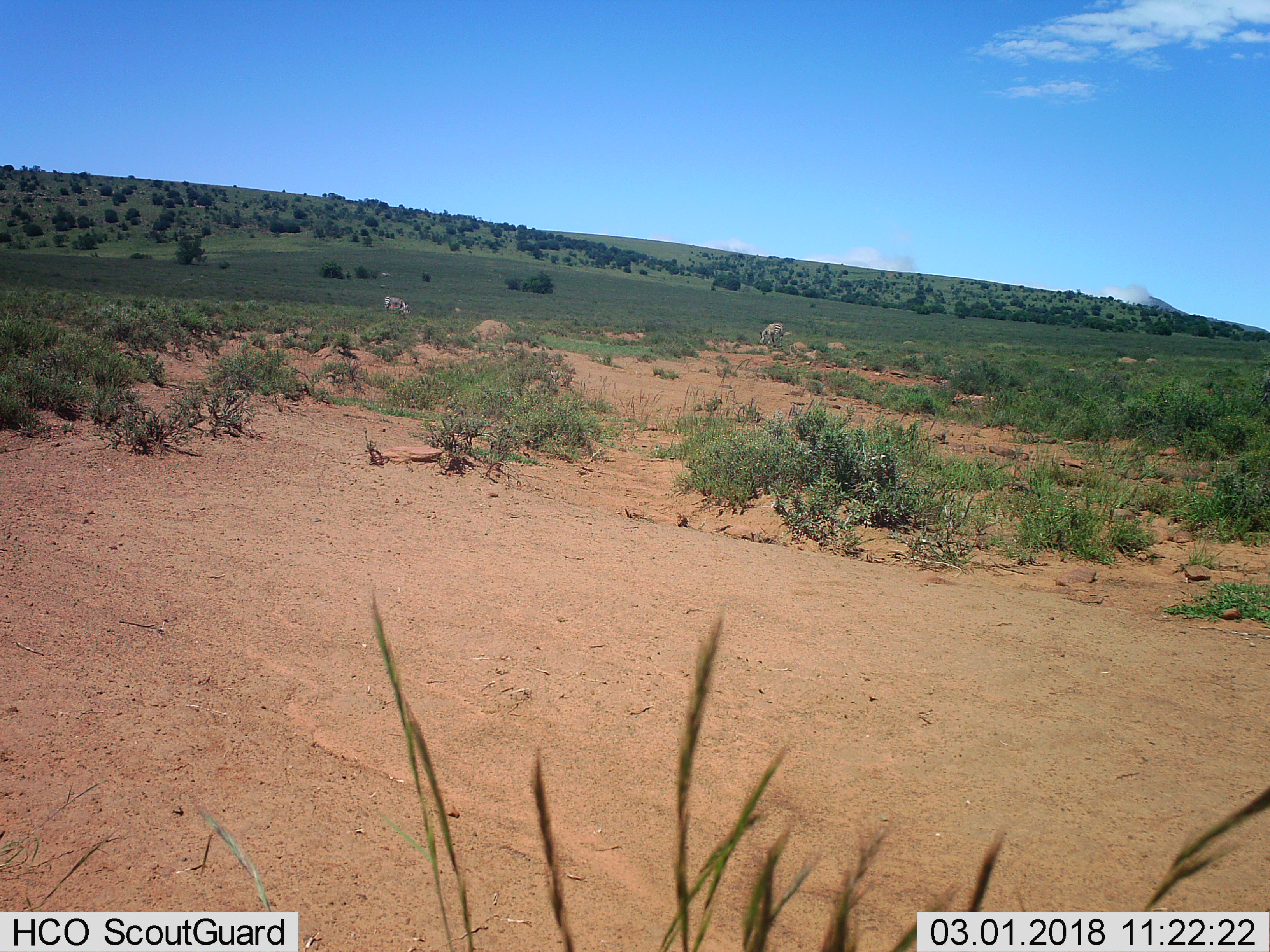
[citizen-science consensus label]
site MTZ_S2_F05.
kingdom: Animalia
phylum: Chordata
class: Mammalia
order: Perissodactyla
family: Equidae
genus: Equus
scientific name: Equus zebra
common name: mountain zebra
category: zebramountain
Zebramountain (mountain zebra) (Equus zebra), count 2. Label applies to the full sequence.